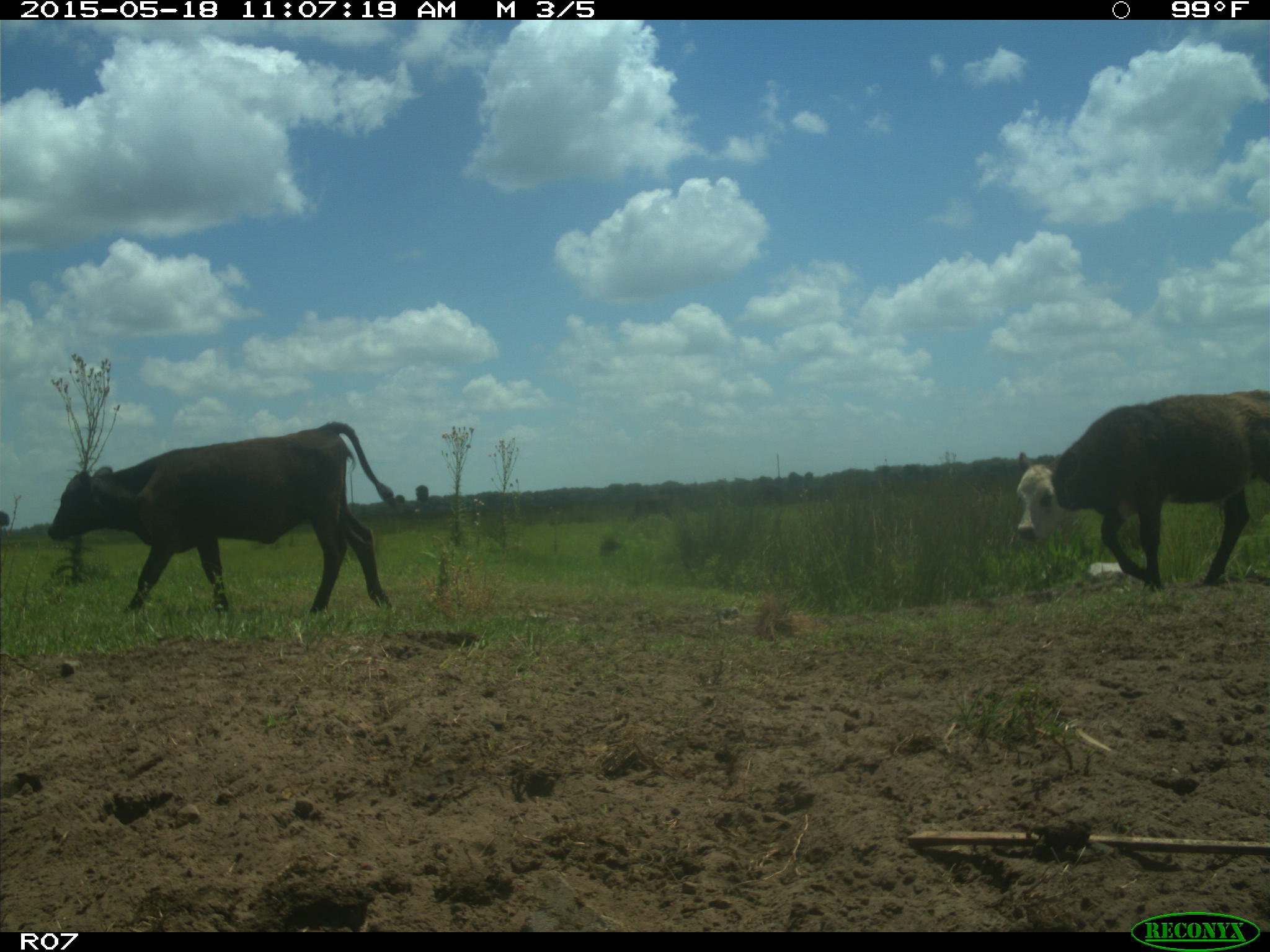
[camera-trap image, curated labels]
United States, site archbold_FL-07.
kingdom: Animalia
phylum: Chordata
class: Mammalia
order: Artiodactyla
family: Bovidae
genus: Bos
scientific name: Bos taurus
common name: domestic cow